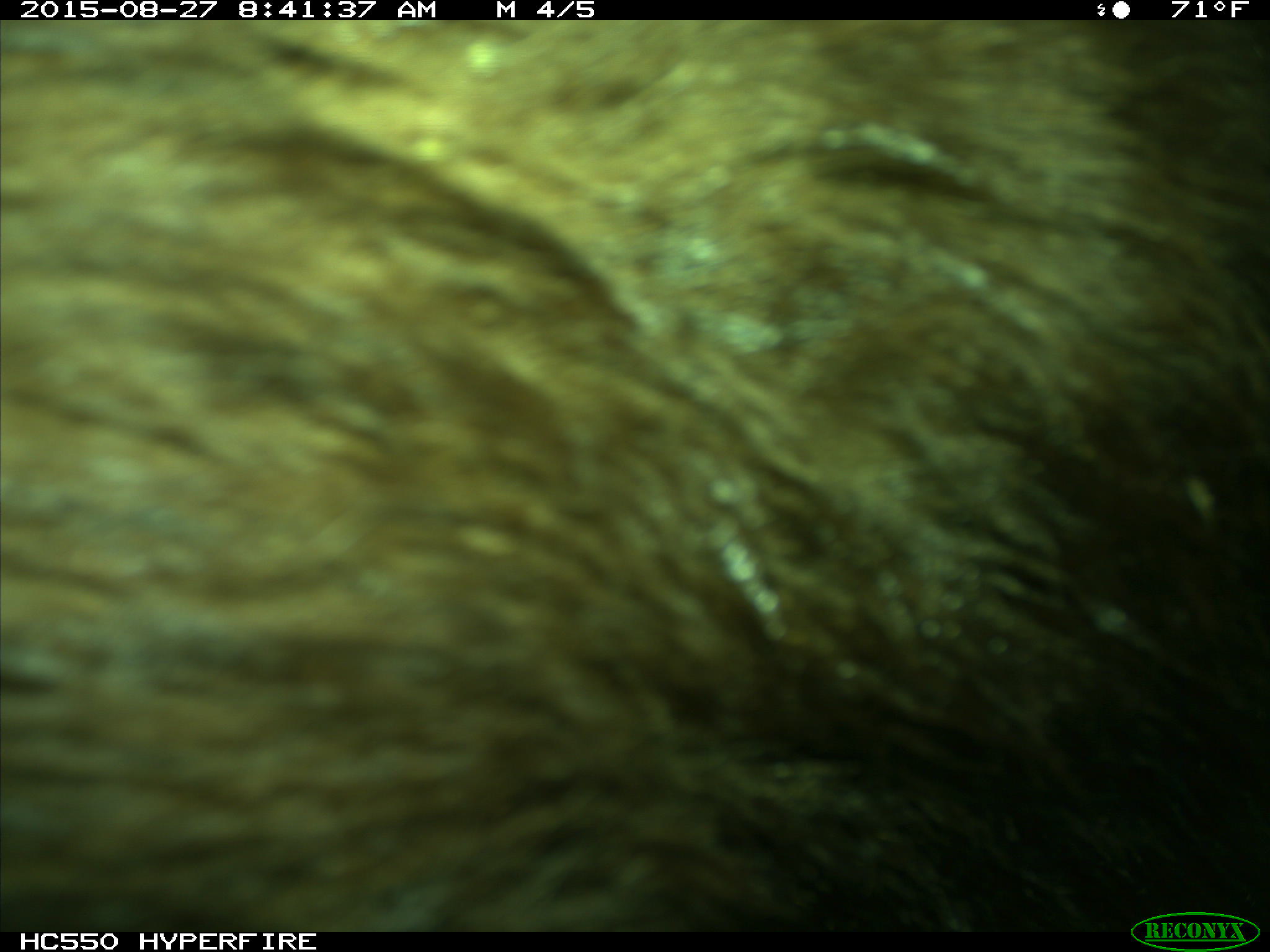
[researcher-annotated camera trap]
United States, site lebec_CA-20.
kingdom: Animalia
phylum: Chordata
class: Mammalia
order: Carnivora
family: Ursidae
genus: Ursus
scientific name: Ursus americanus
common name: american black bear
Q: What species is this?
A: Ursus americanus (american black bear).